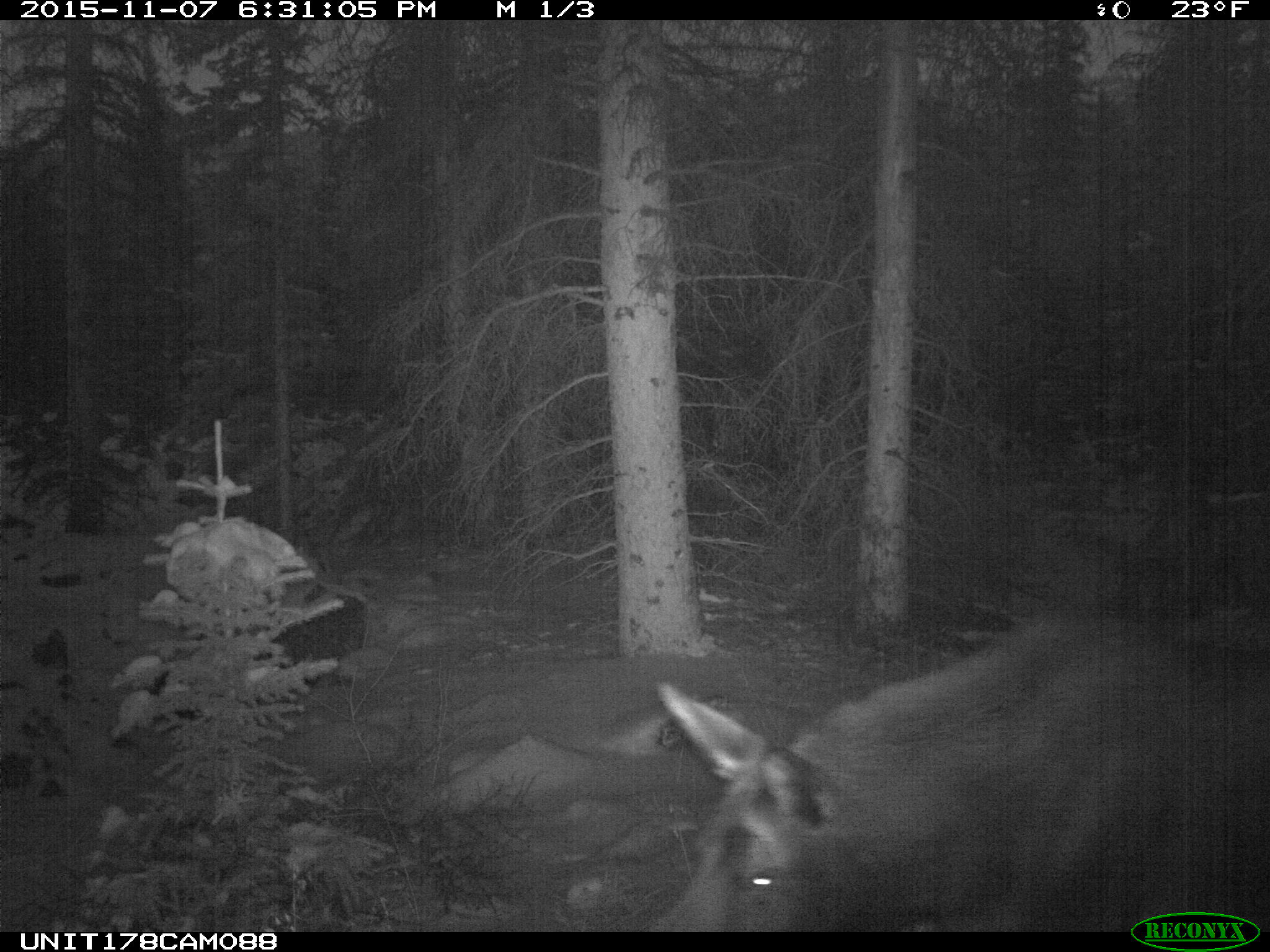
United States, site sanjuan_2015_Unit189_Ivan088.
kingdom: Animalia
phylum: Chordata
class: Mammalia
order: Artiodactyla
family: Cervidae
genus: Alces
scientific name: Alces alces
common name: moose